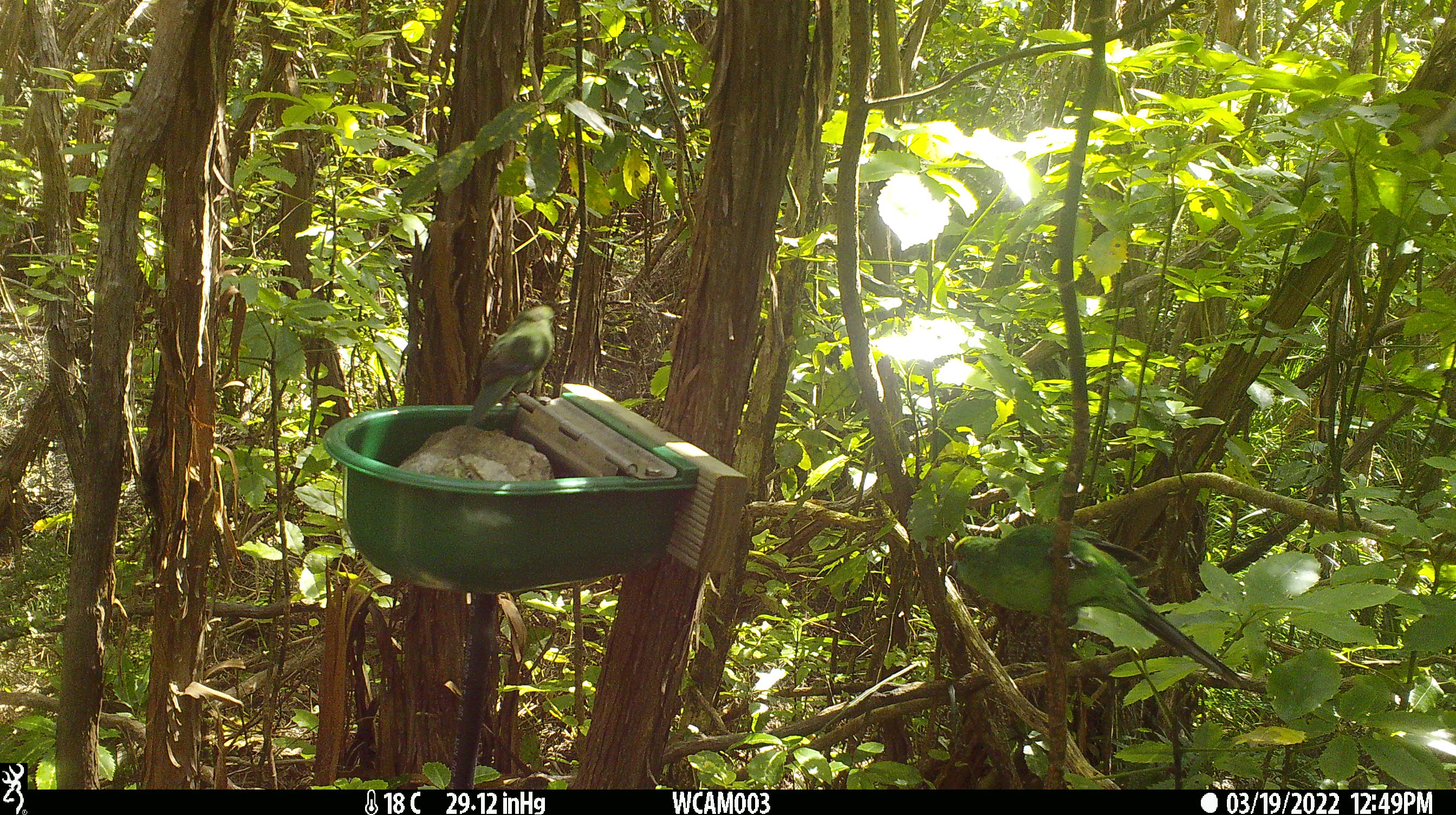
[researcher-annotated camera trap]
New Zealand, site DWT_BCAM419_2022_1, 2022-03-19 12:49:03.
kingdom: Animalia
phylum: Chordata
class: Aves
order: Psittaciformes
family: Psittaculidae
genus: Cyanoramphus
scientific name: Cyanoramphus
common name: parakeet